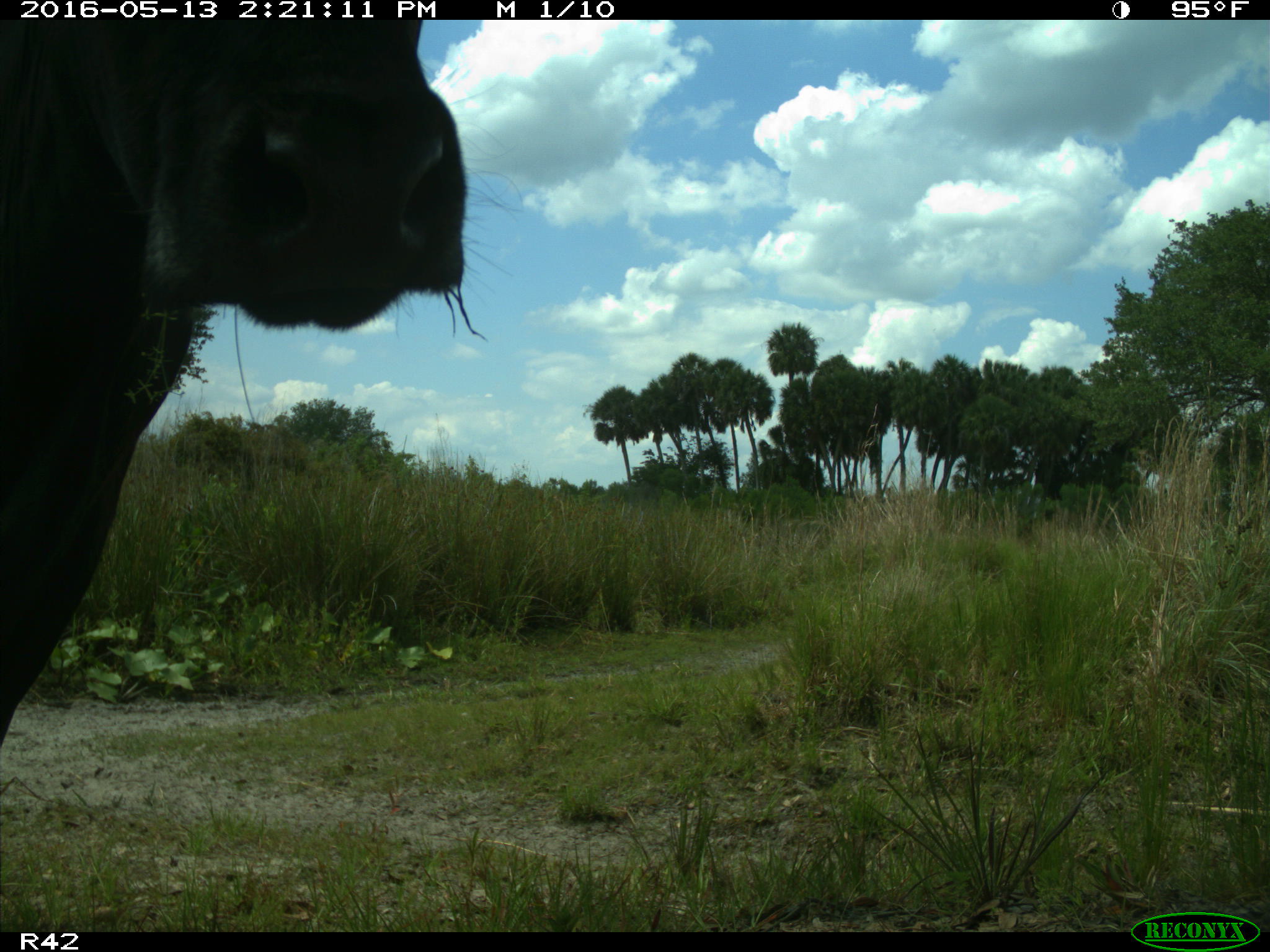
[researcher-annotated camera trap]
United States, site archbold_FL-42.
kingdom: Animalia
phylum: Chordata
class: Mammalia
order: Artiodactyla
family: Bovidae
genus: Bos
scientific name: Bos taurus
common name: domestic cow